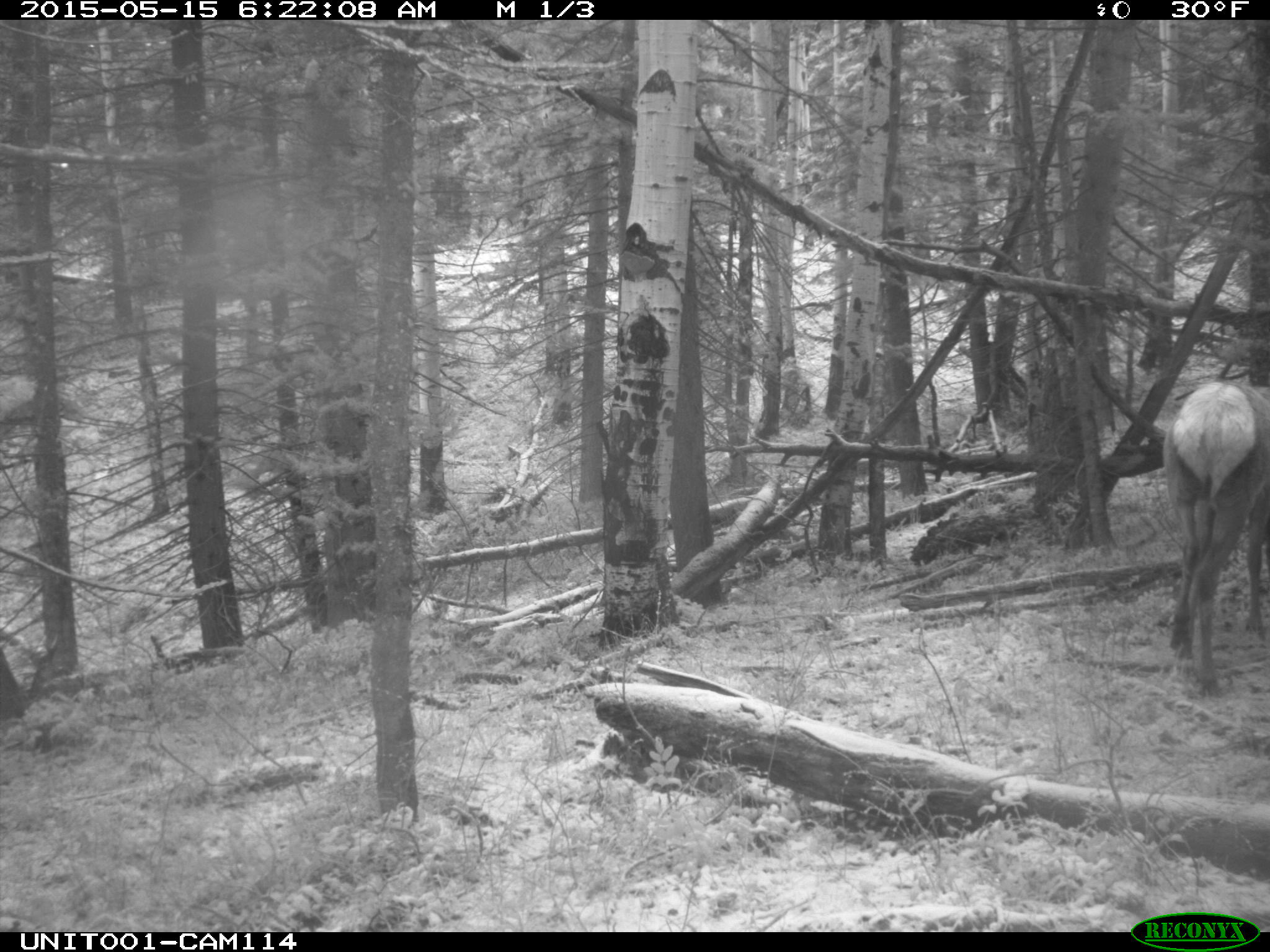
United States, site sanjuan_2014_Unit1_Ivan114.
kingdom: Animalia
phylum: Chordata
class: Mammalia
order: Artiodactyla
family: Cervidae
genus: Cervus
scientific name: Cervus elaphus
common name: red deer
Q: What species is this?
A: Cervus elaphus (red deer).